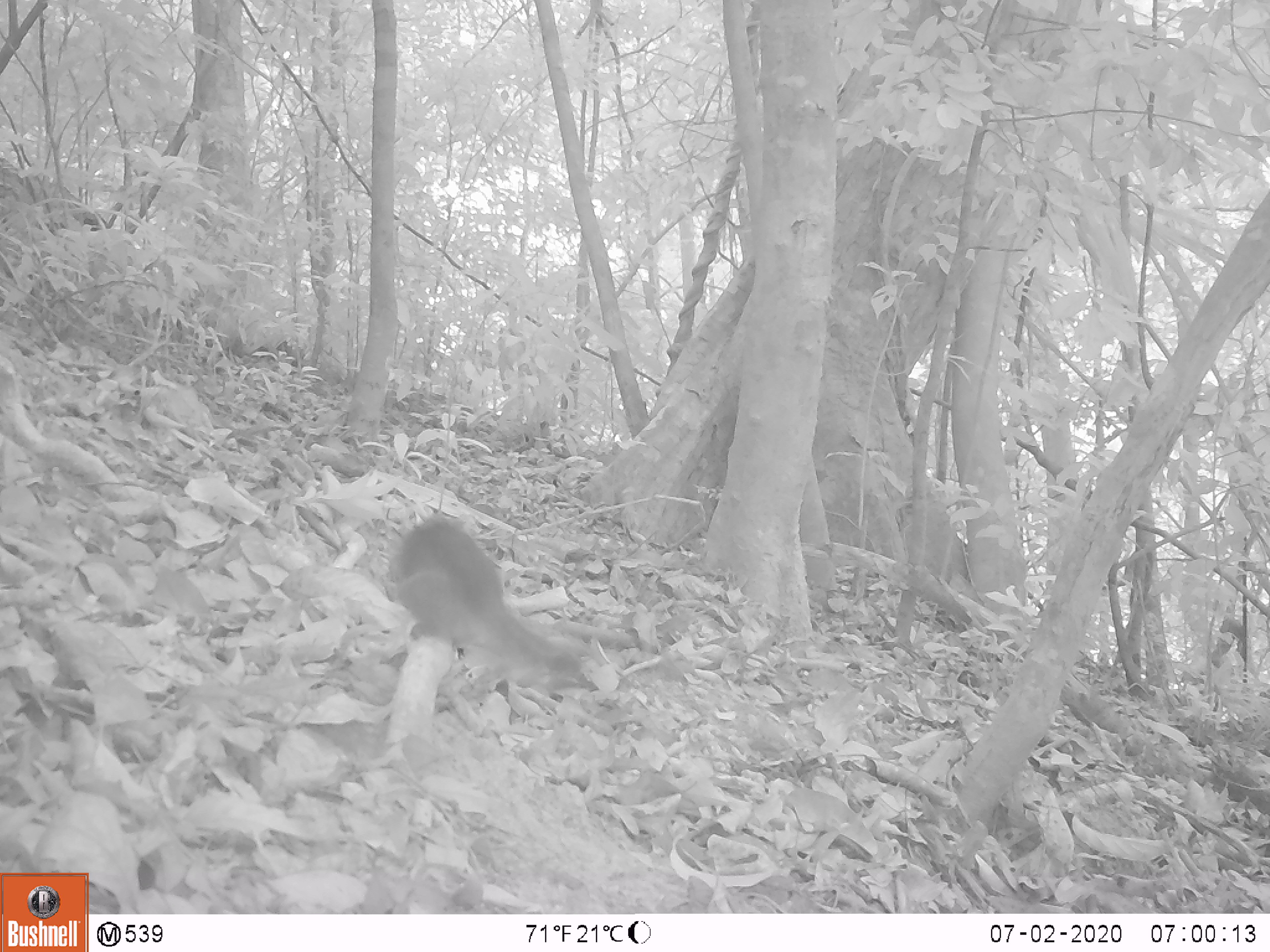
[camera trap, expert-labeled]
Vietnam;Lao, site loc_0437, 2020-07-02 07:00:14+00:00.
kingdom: Animalia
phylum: Chordata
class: Mammalia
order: Rodentia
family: Sciuridae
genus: Callosciurus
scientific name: Callosciurus erythraeus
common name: pallas's squirrel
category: pallass squirrel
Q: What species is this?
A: Pallass squirrel (pallas's squirrel) (Callosciurus erythraeus).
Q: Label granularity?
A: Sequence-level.